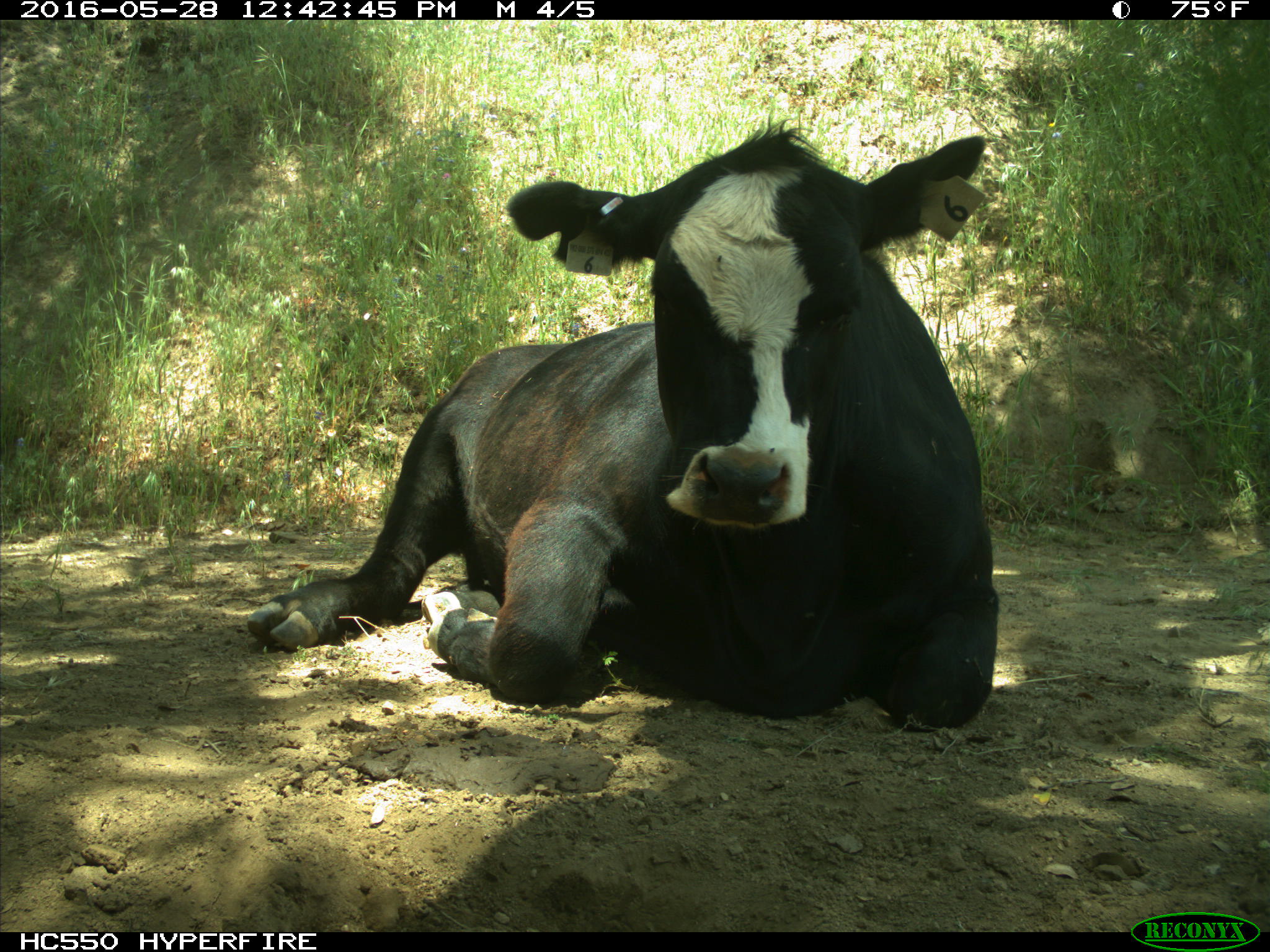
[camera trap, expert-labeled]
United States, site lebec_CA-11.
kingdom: Animalia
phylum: Chordata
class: Mammalia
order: Artiodactyla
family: Bovidae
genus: Bos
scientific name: Bos taurus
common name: domestic cow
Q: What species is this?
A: Bos taurus (domestic cow).